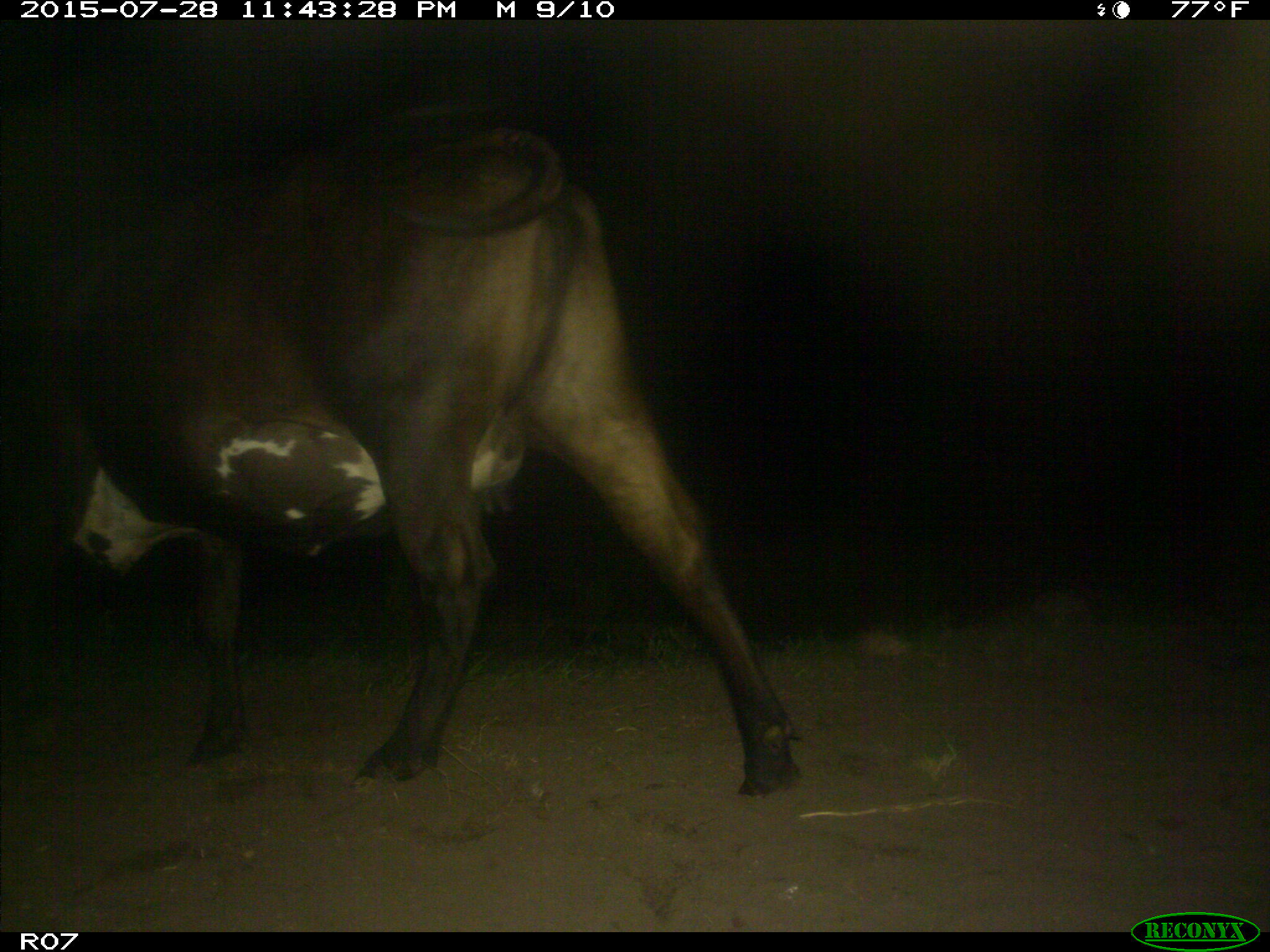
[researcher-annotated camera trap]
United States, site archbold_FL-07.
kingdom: Animalia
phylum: Chordata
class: Mammalia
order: Artiodactyla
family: Bovidae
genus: Bos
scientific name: Bos taurus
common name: domestic cow